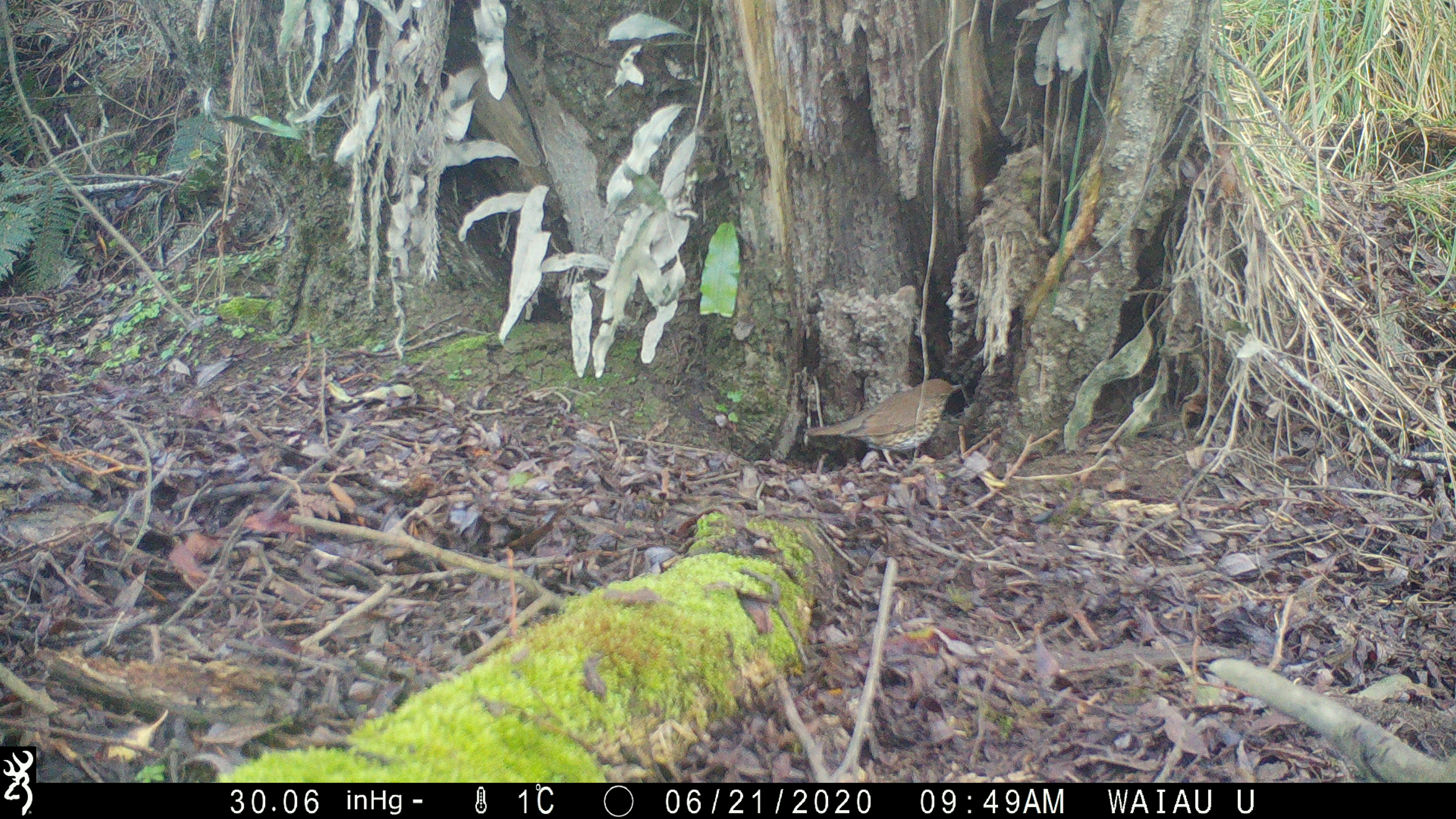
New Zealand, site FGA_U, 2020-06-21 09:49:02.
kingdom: Animalia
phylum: Chordata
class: Aves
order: Passeriformes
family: Turdidae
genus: Turdus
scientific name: Turdus philomelos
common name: song thrush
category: thrush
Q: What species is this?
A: Thrush (song thrush) (Turdus philomelos).